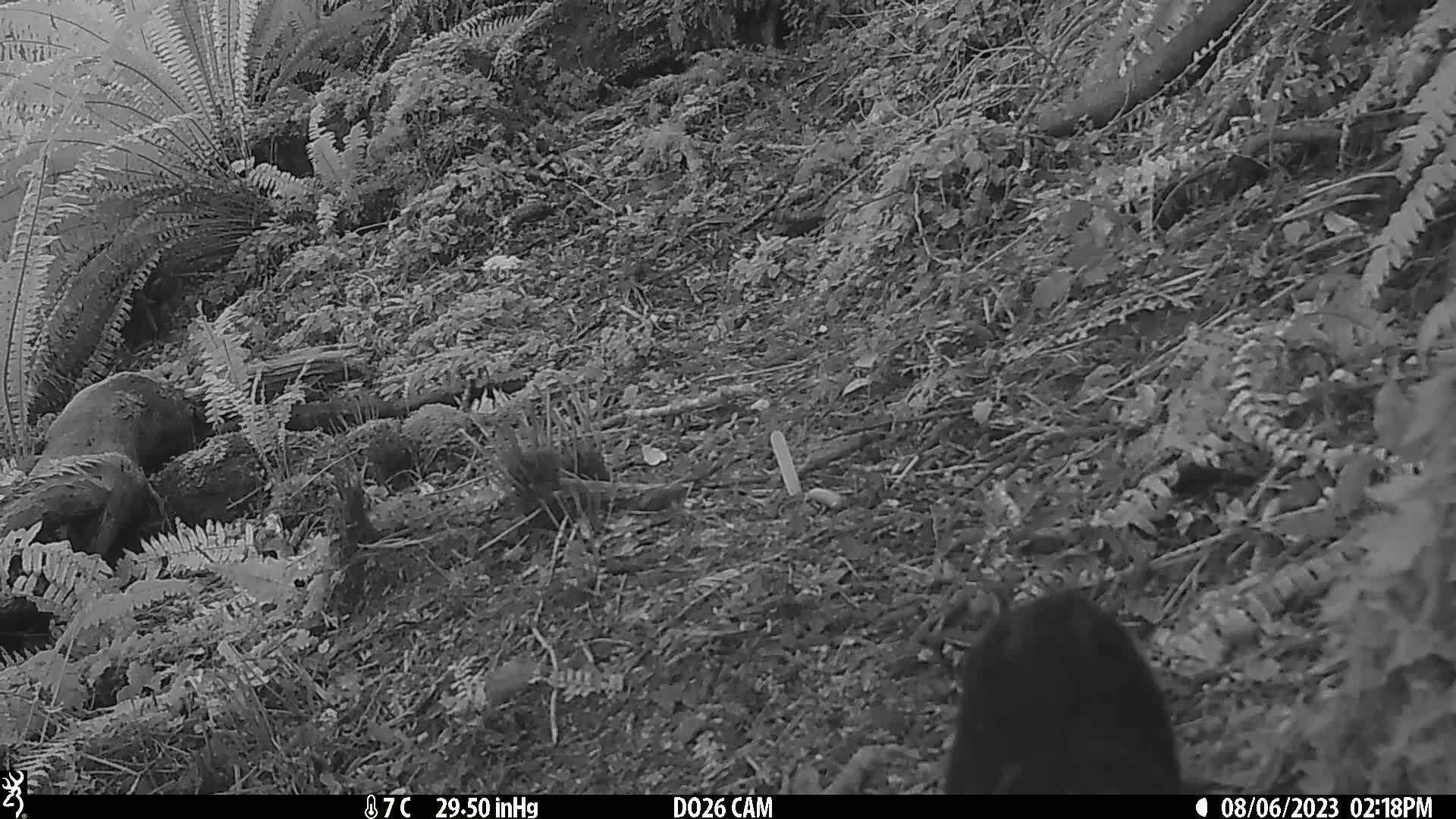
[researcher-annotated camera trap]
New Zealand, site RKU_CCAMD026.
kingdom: Animalia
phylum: Chordata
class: Mammalia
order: Carnivora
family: Felidae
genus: Felis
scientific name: Felis catus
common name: domestic cat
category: cat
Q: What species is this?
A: Cat (domestic cat) (Felis catus).